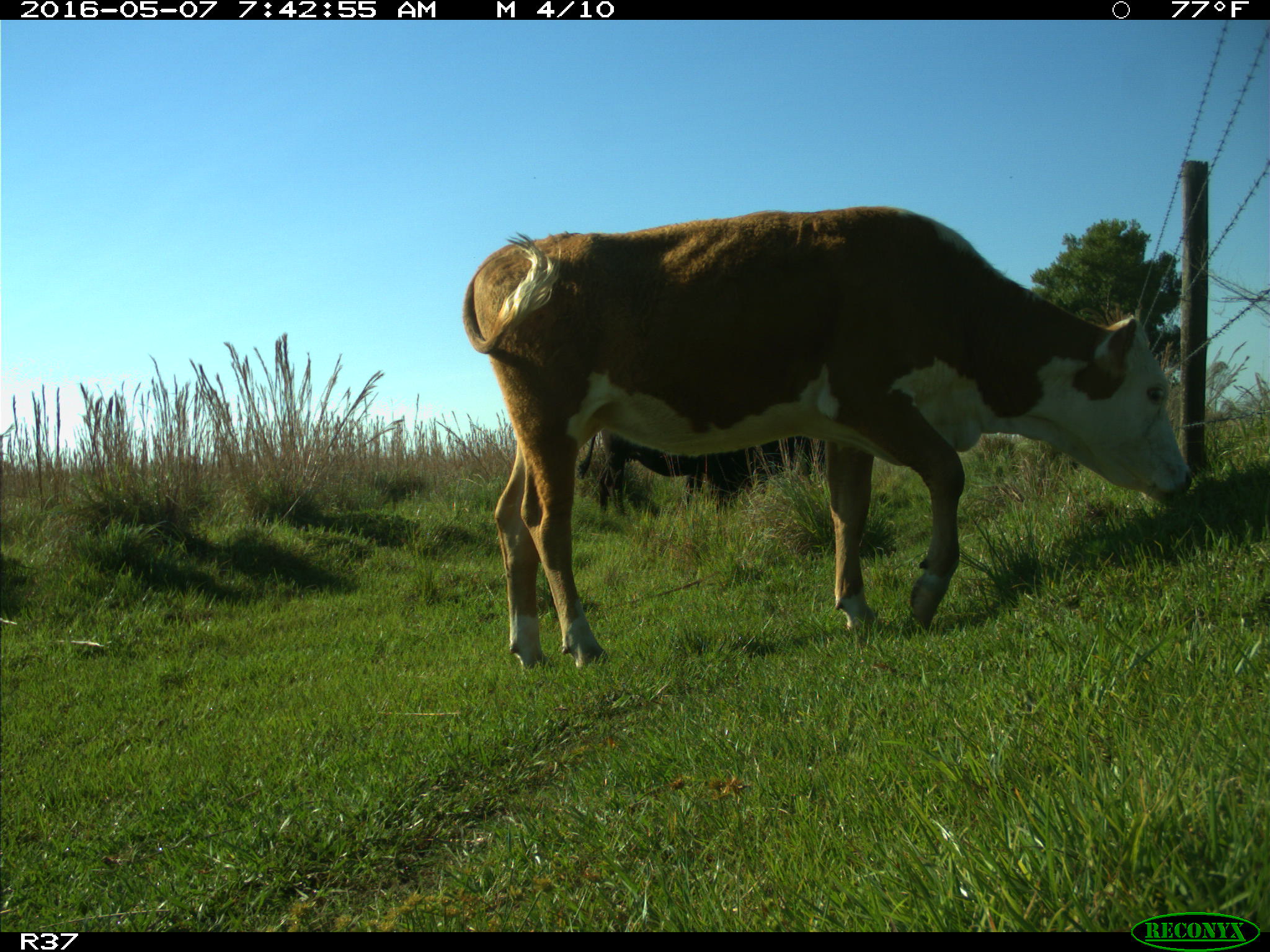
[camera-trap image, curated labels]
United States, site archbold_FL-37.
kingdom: Animalia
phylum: Chordata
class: Mammalia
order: Artiodactyla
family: Bovidae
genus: Bos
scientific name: Bos taurus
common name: domestic cow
Bos taurus (domestic cow).